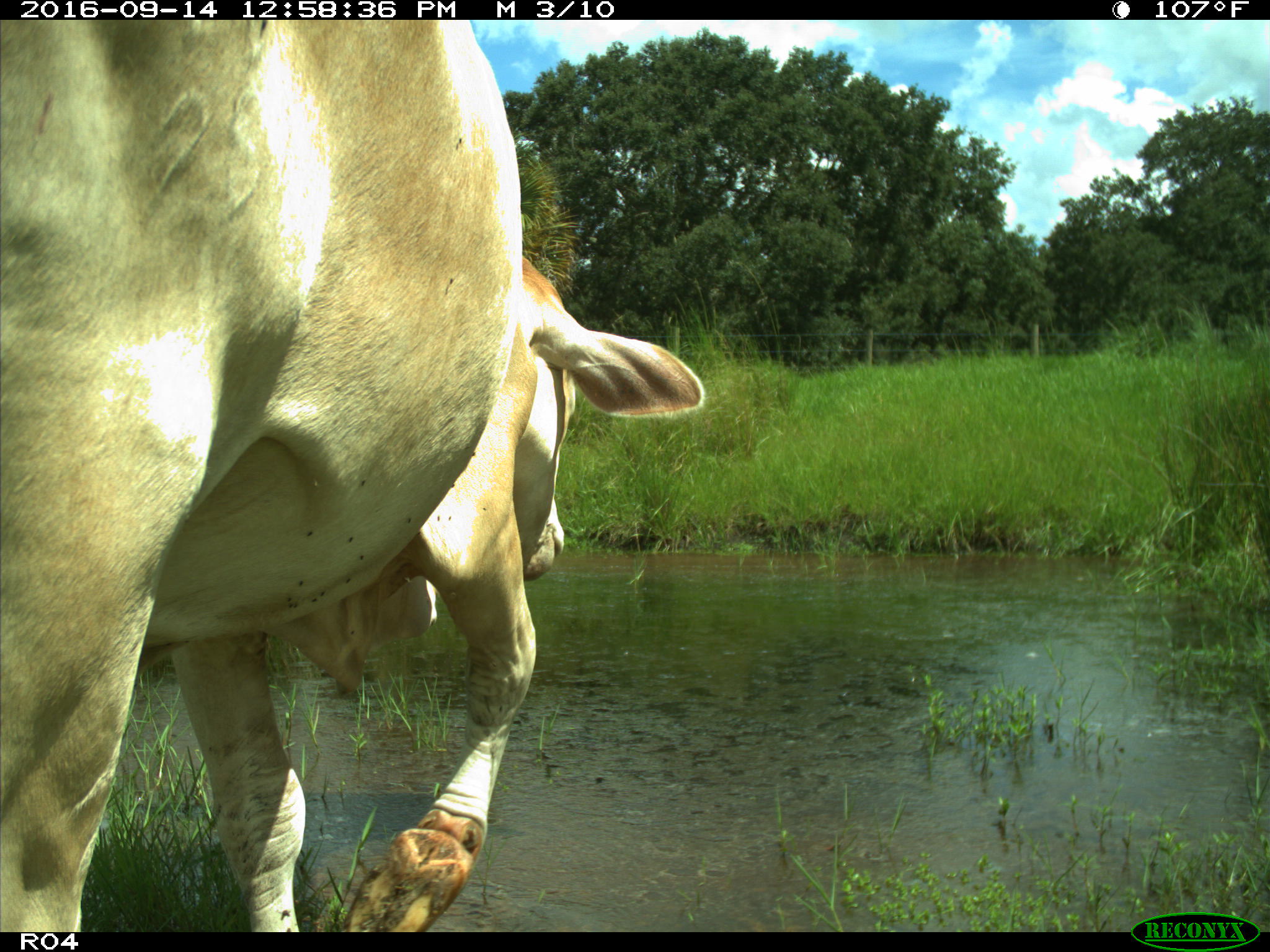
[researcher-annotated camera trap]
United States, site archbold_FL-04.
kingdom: Animalia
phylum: Chordata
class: Mammalia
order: Artiodactyla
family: Bovidae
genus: Bos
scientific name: Bos taurus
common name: domestic cow